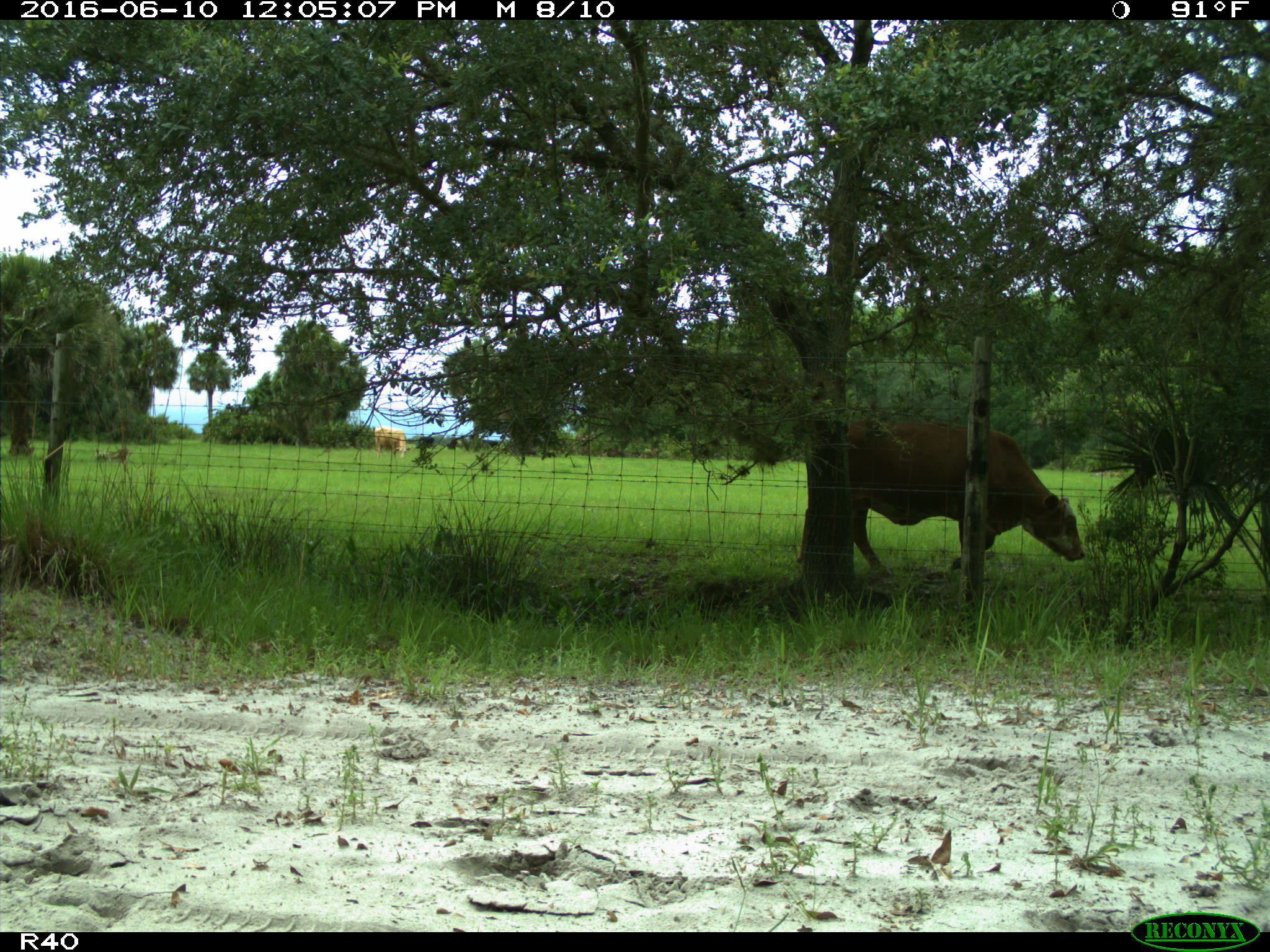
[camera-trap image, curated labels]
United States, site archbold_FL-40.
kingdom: Animalia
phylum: Chordata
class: Mammalia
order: Artiodactyla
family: Bovidae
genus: Bos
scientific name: Bos taurus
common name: domestic cow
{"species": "Bos taurus (domestic cow)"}